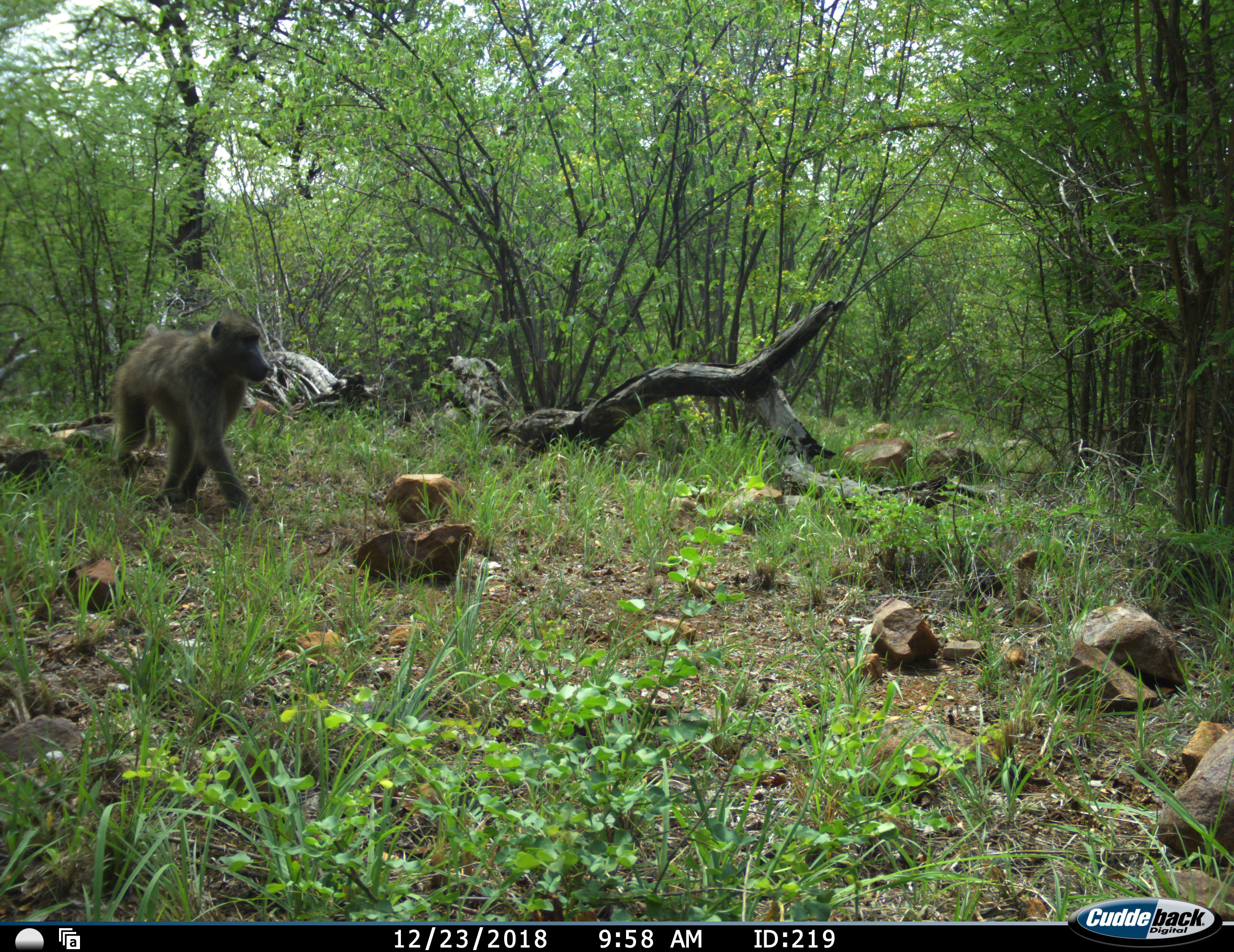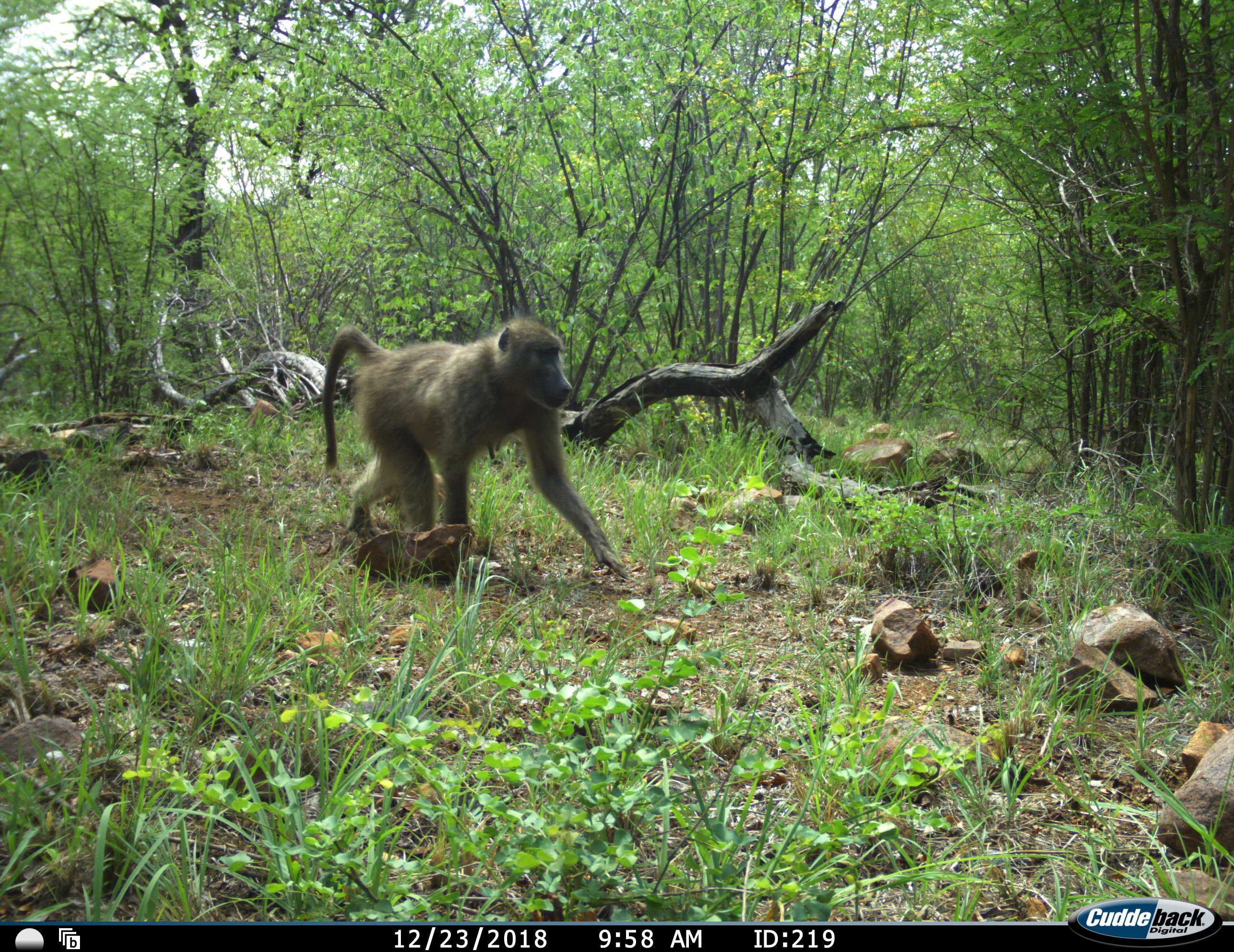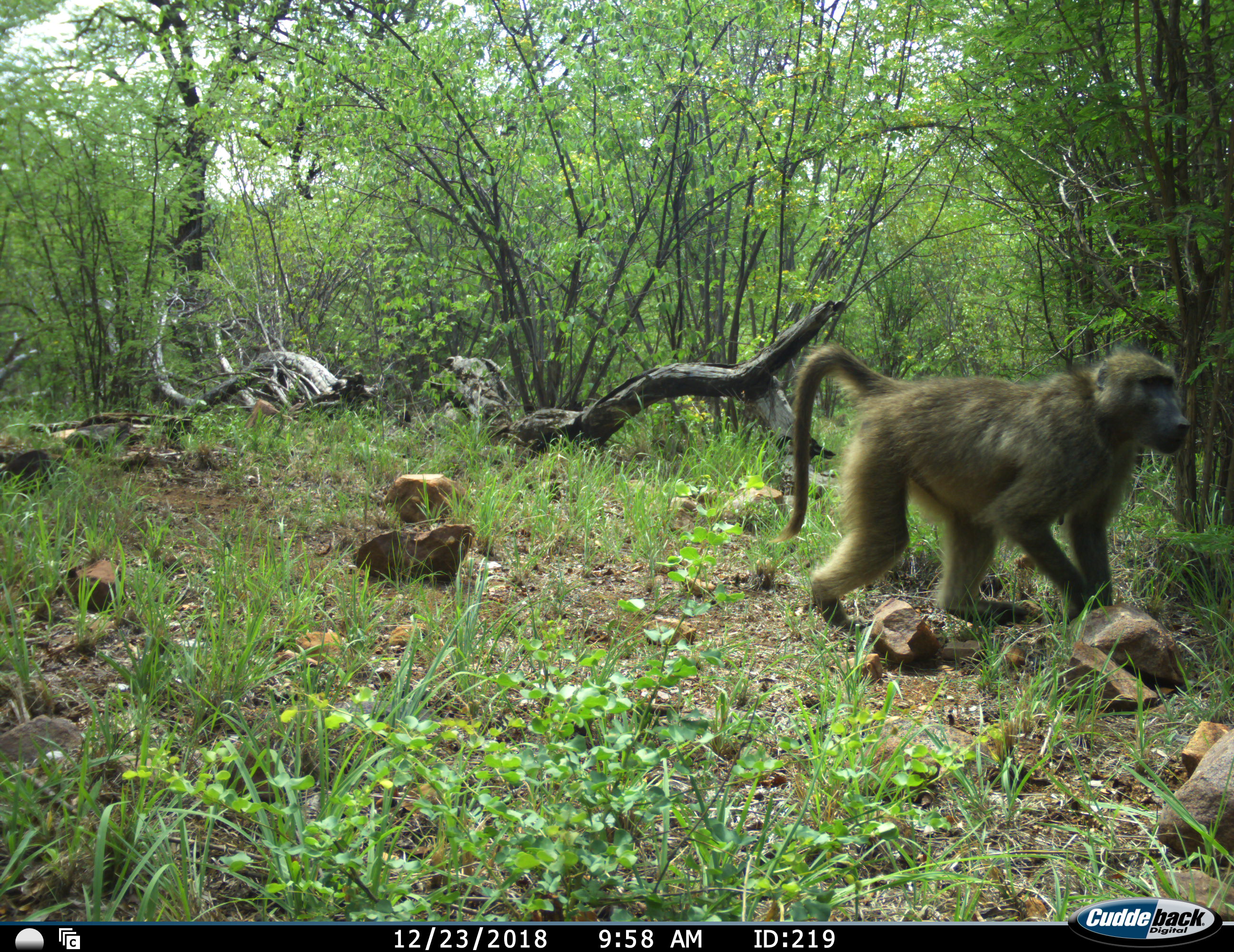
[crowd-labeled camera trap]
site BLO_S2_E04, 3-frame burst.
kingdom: Animalia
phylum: Chordata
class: Mammalia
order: Primates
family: Cercopithecidae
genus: Papio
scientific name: Papio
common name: baboon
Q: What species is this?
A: Baboon (Papio).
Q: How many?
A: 1.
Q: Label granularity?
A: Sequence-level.